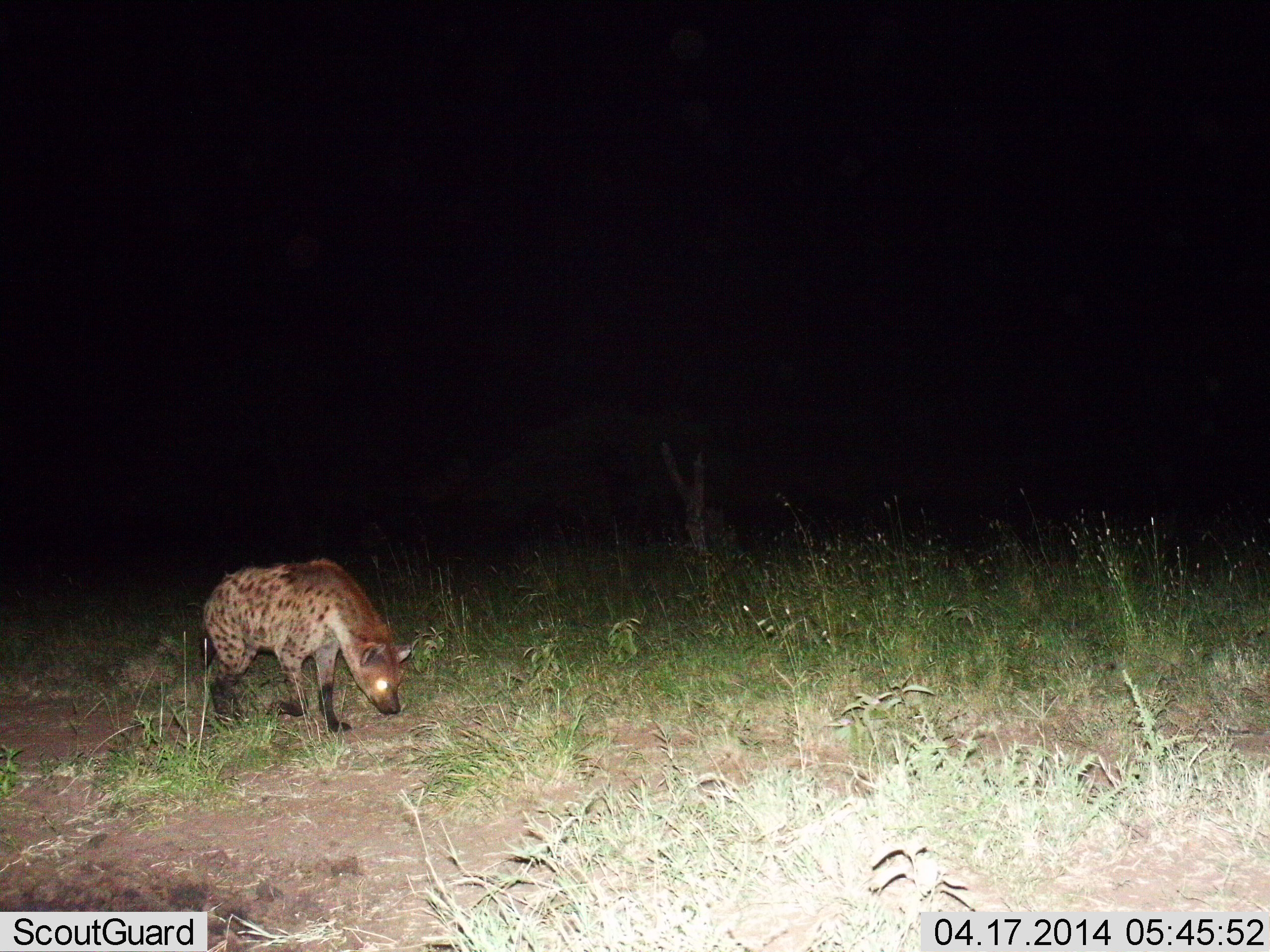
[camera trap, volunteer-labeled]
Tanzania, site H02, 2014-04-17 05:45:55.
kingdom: Animalia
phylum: Chordata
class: Mammalia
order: Carnivora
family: Hyaenidae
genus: Crocuta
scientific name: Crocuta crocuta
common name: spotted hyena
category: hyenaspotted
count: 1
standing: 27%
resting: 0%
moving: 66%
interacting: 0%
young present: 0%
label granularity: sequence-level